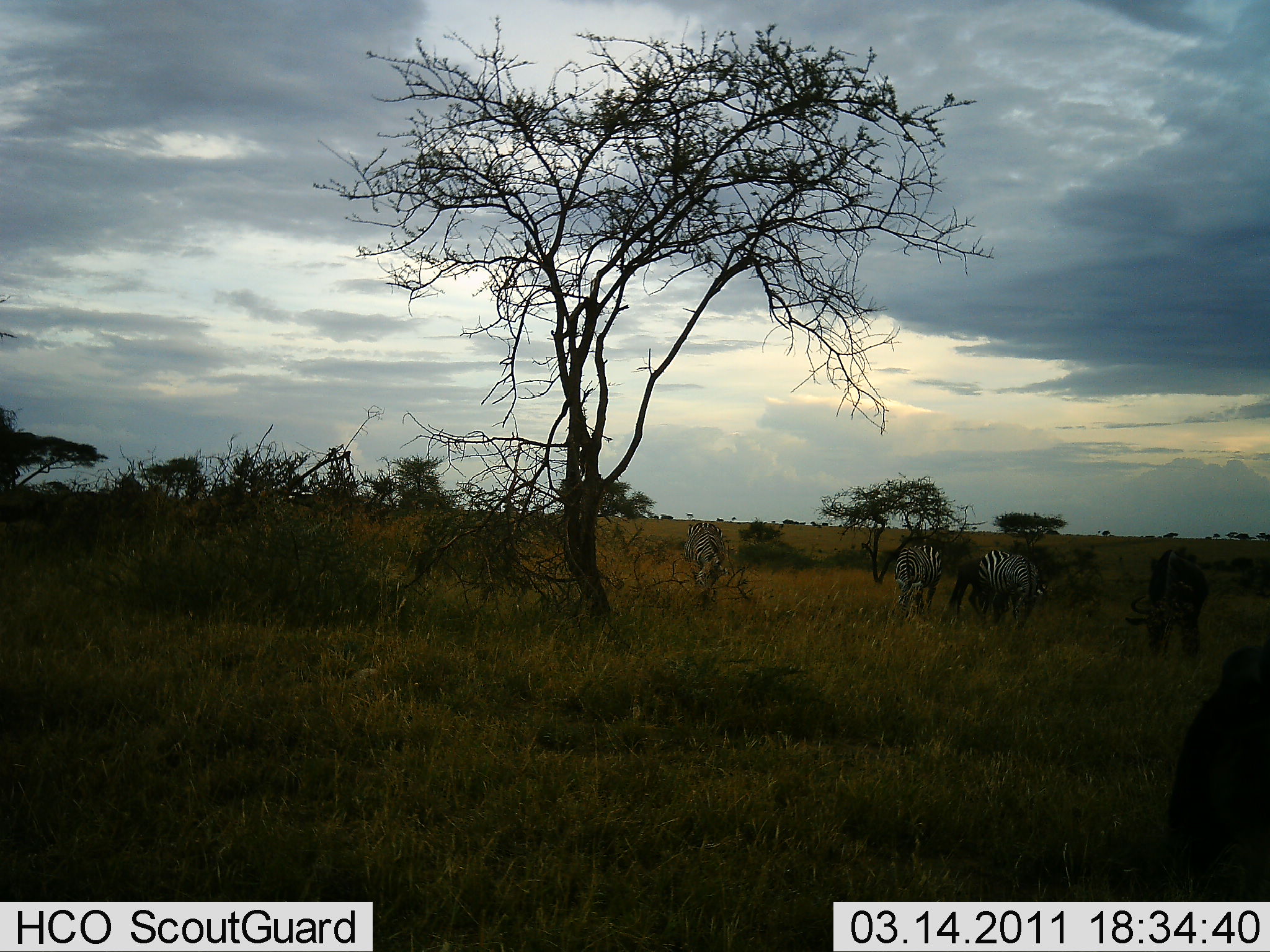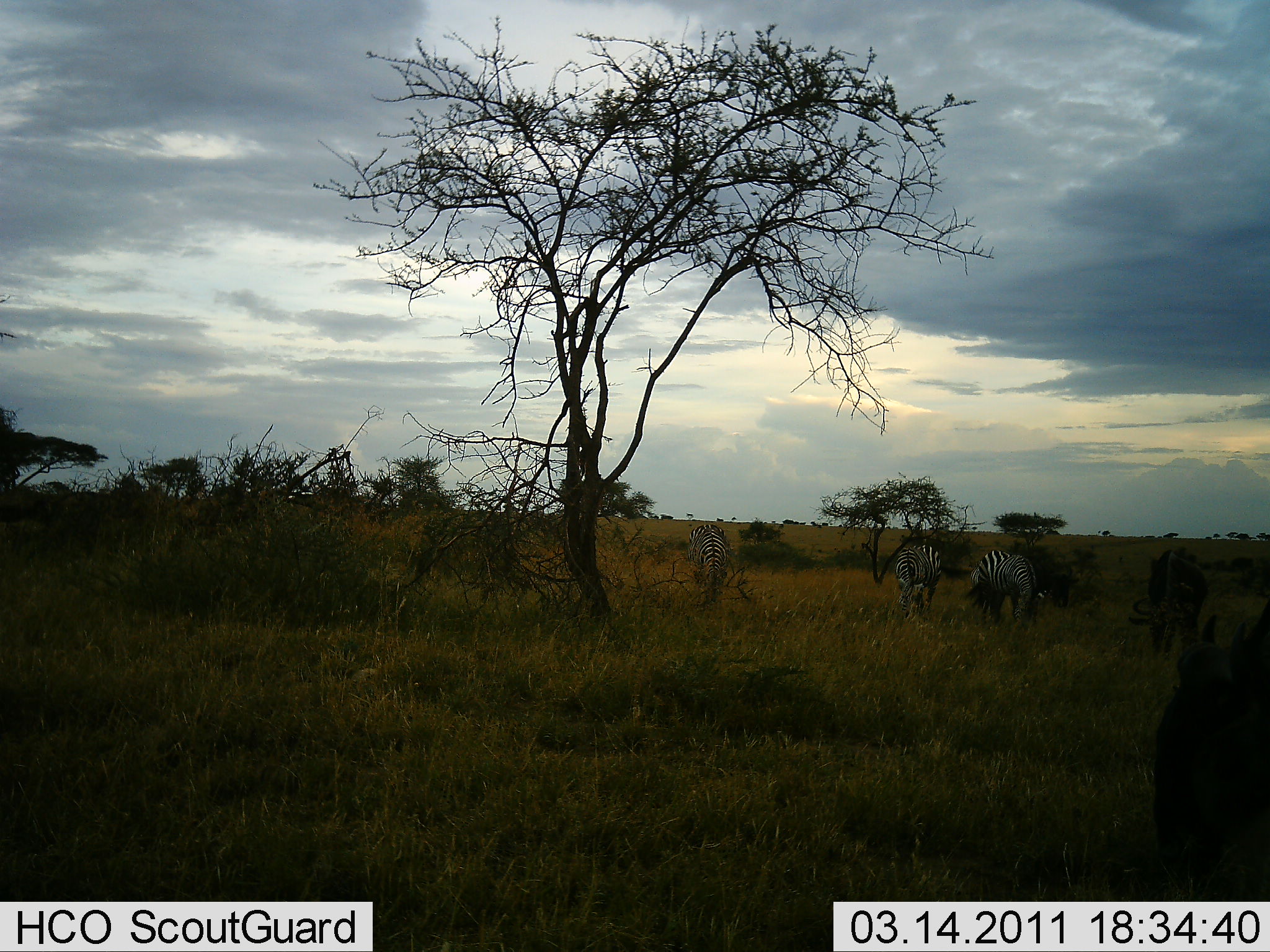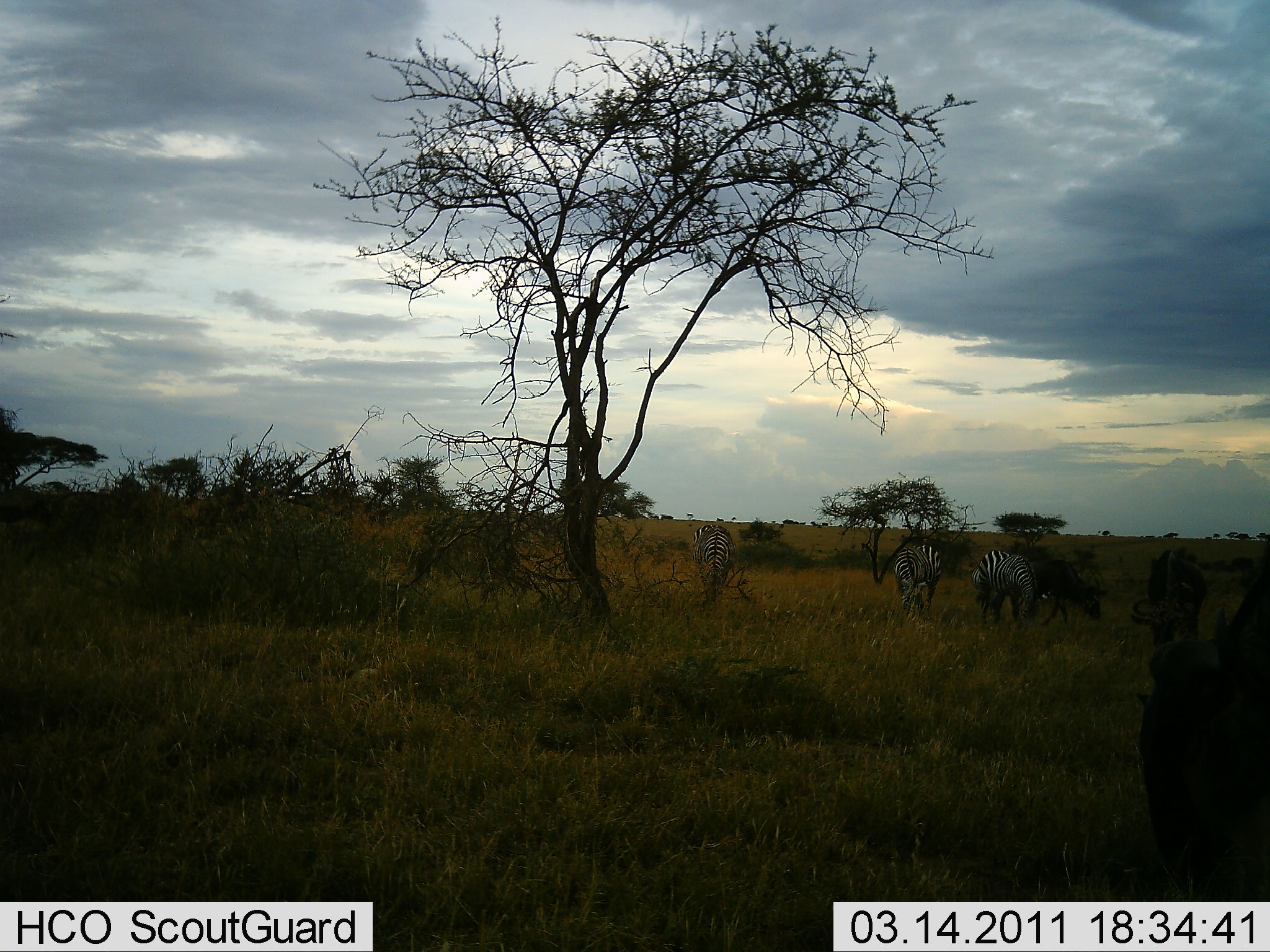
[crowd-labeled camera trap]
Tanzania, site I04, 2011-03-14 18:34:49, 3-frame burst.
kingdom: Animalia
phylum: Chordata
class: Mammalia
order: Artiodactyla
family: Bovidae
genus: Connochaetes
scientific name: Connochaetes taurinus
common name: blue wildebeest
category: wildebeest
Wildebeest (blue wildebeest) (Connochaetes taurinus), count 3. Behavior (volunteer vote fractions): standing 10%, resting 0%, moving 30%, interacting 0%. Young present (vote fraction): 0%. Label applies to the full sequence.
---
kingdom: Animalia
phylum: Chordata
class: Mammalia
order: Perissodactyla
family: Equidae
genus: Equus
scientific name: Equus quagga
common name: plains zebra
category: zebra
Zebra (plains zebra) (Equus quagga), count 3. Behavior (volunteer vote fractions): standing 12%, resting 0%, moving 25%, interacting 0%. Young present (vote fraction): 0%. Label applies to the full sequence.